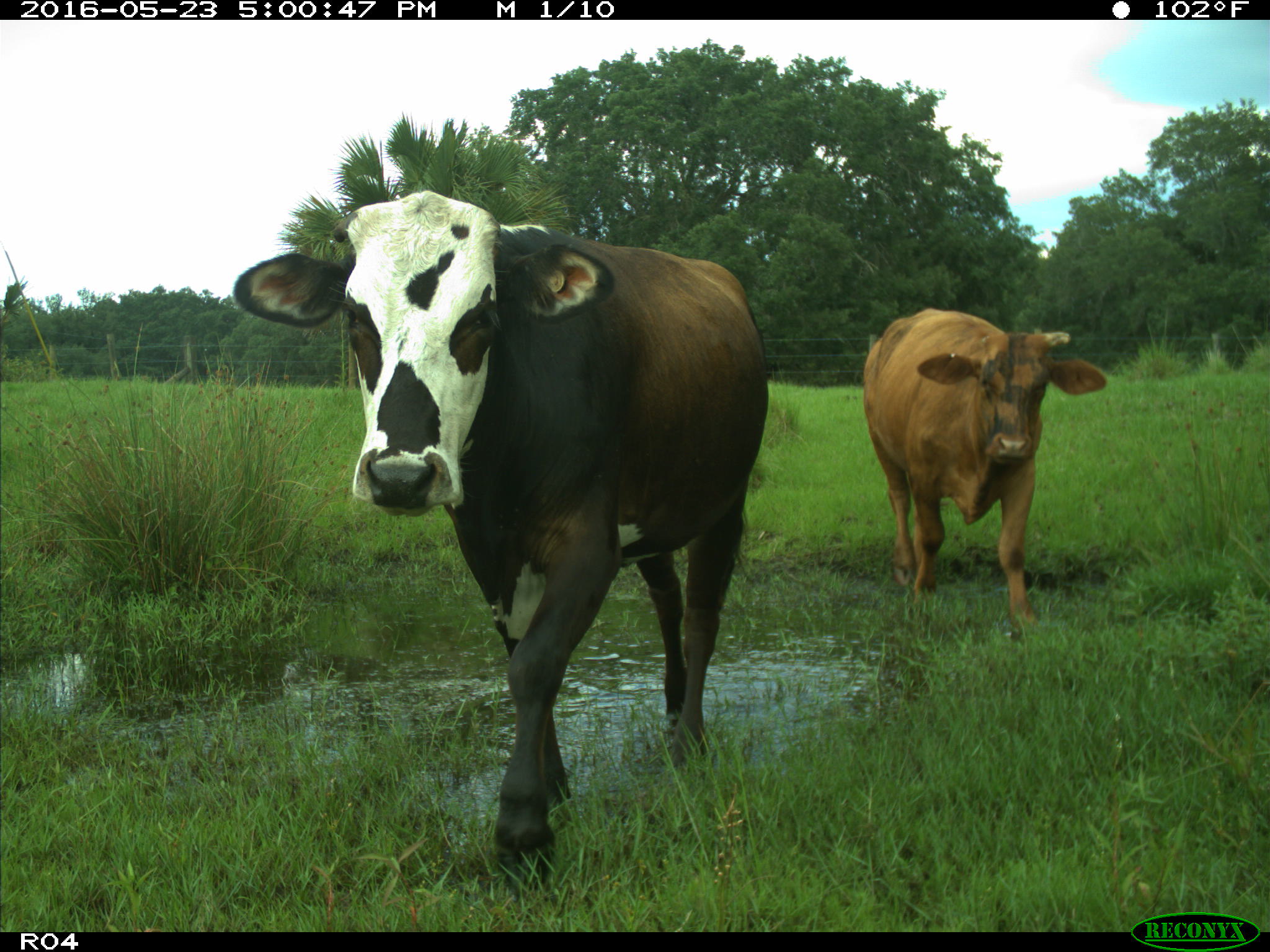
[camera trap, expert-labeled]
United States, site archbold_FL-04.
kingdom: Animalia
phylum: Chordata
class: Mammalia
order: Artiodactyla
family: Bovidae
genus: Bos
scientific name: Bos taurus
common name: domestic cow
Bos taurus (domestic cow).